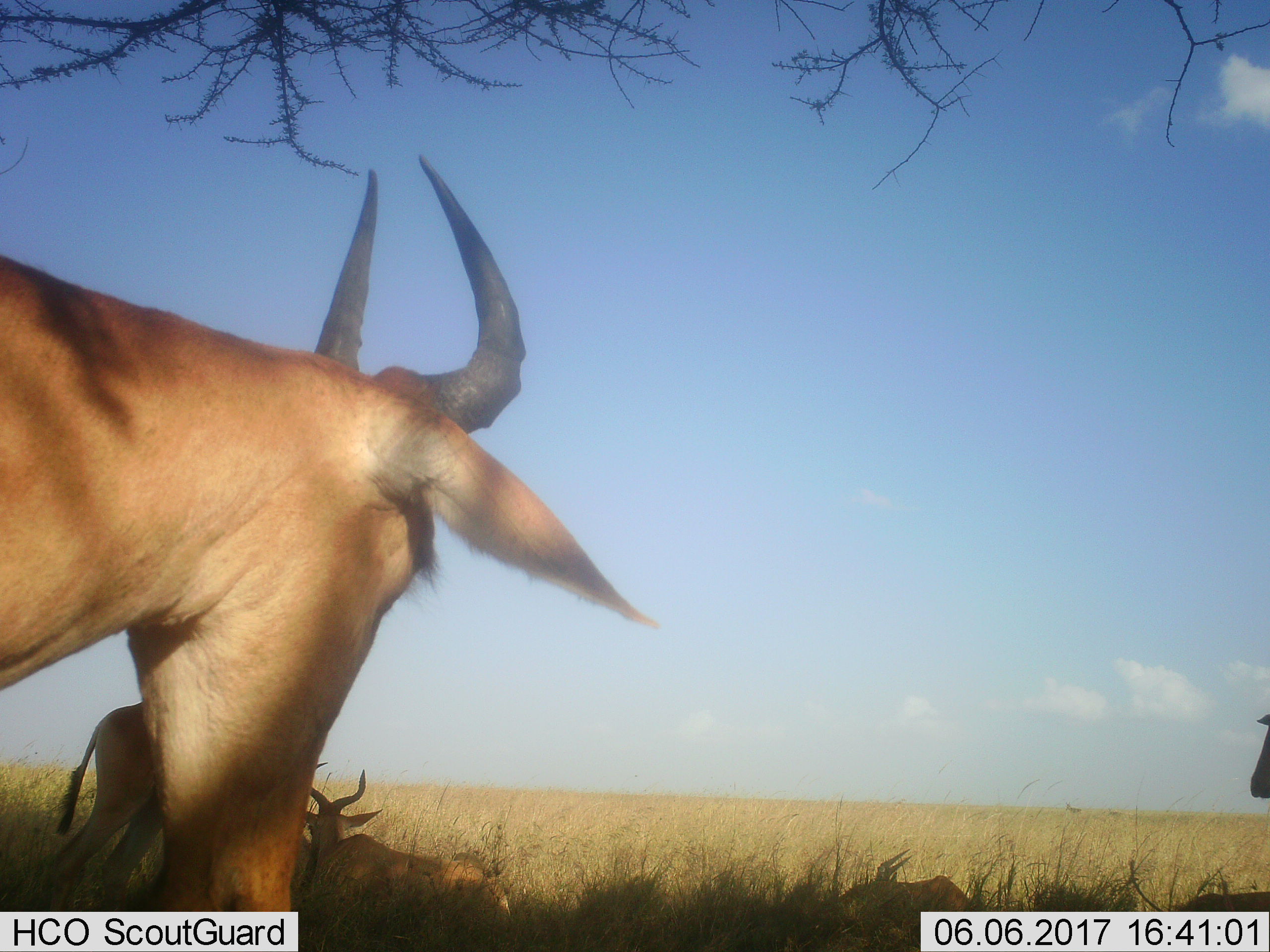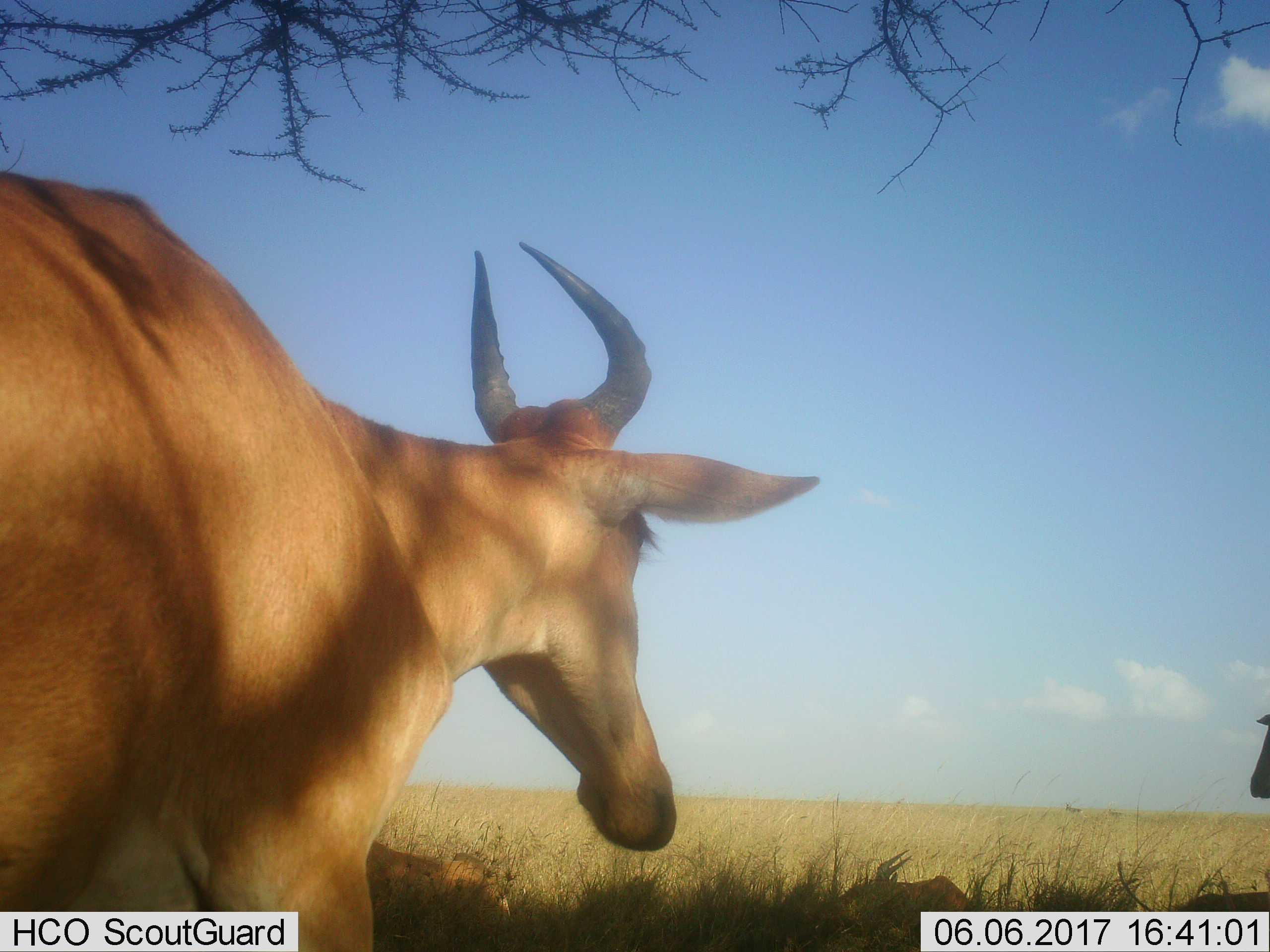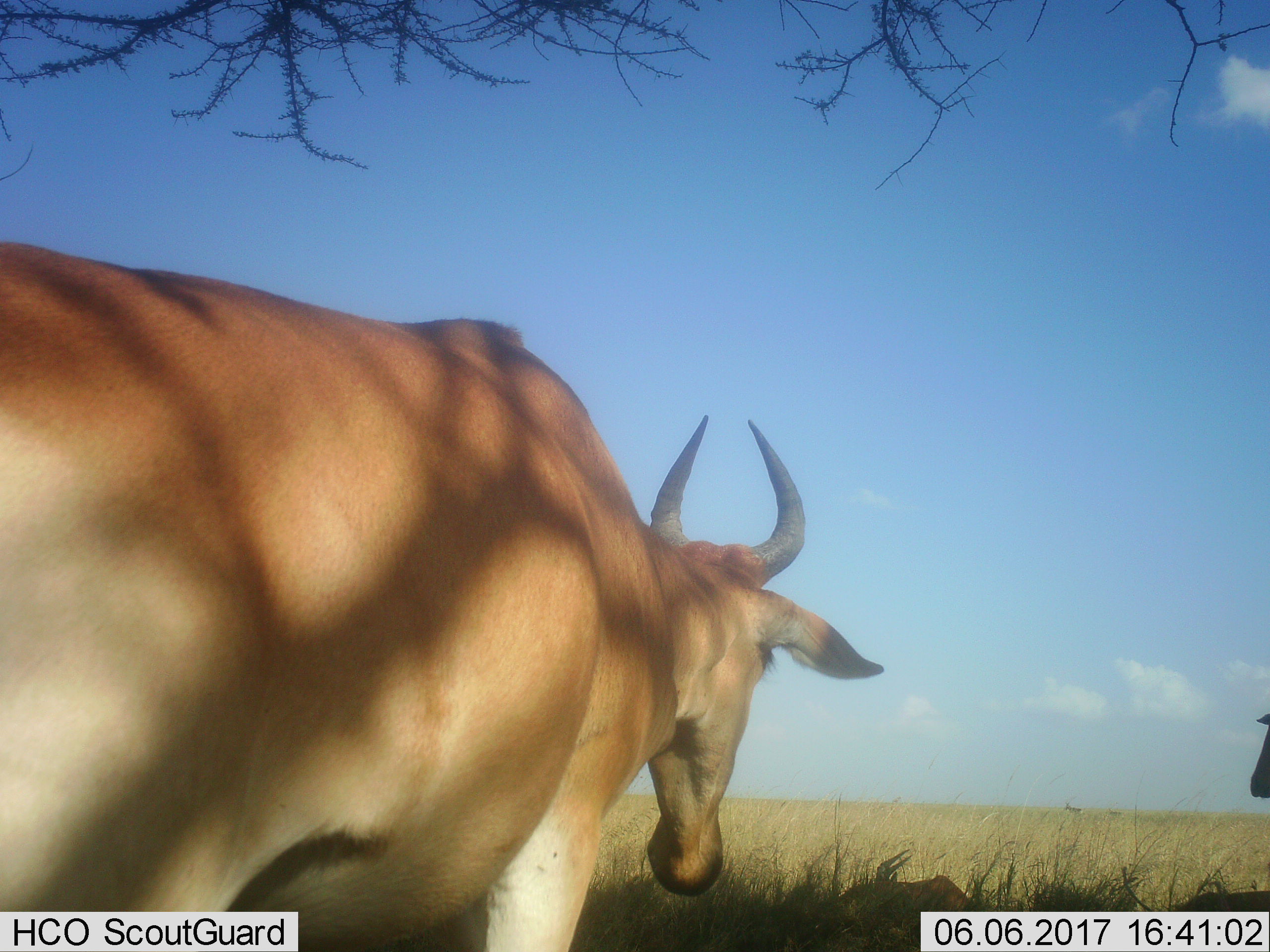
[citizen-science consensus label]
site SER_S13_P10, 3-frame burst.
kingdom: Animalia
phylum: Chordata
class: Mammalia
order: Artiodactyla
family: Bovidae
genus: Alcelaphus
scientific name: Alcelaphus buselaphus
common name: hartebeest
Hartebeest (Alcelaphus buselaphus), count 6. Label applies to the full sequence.